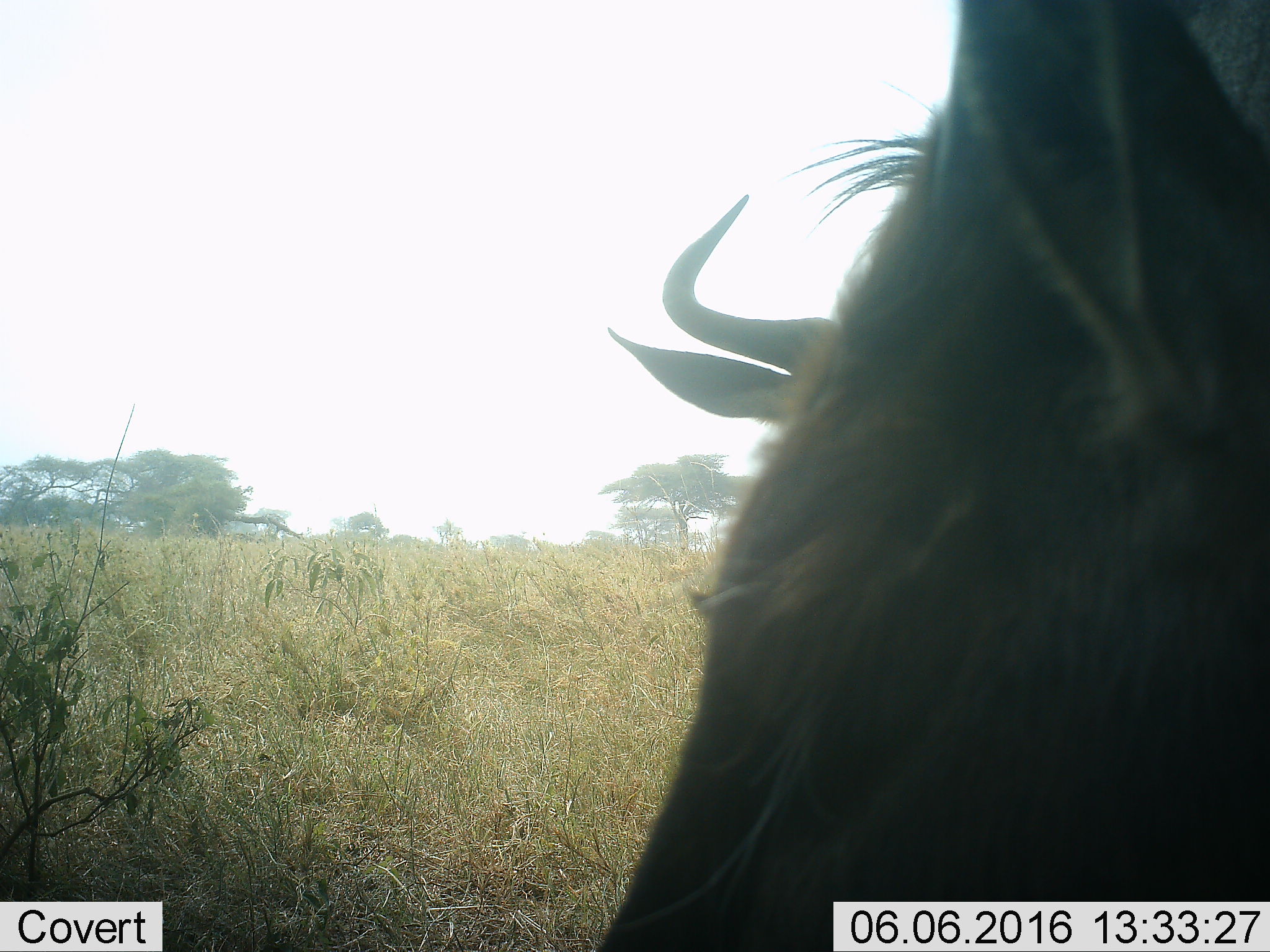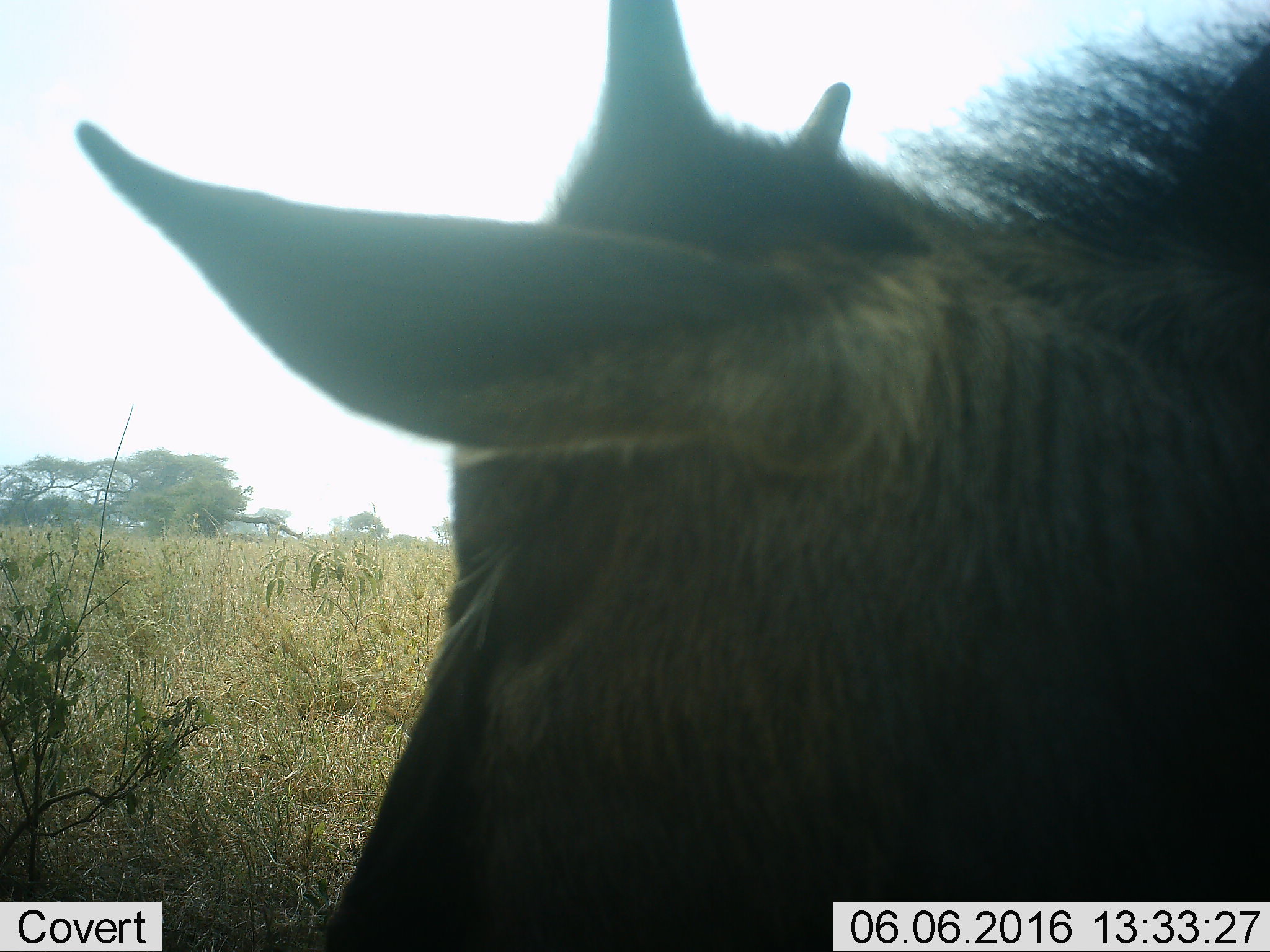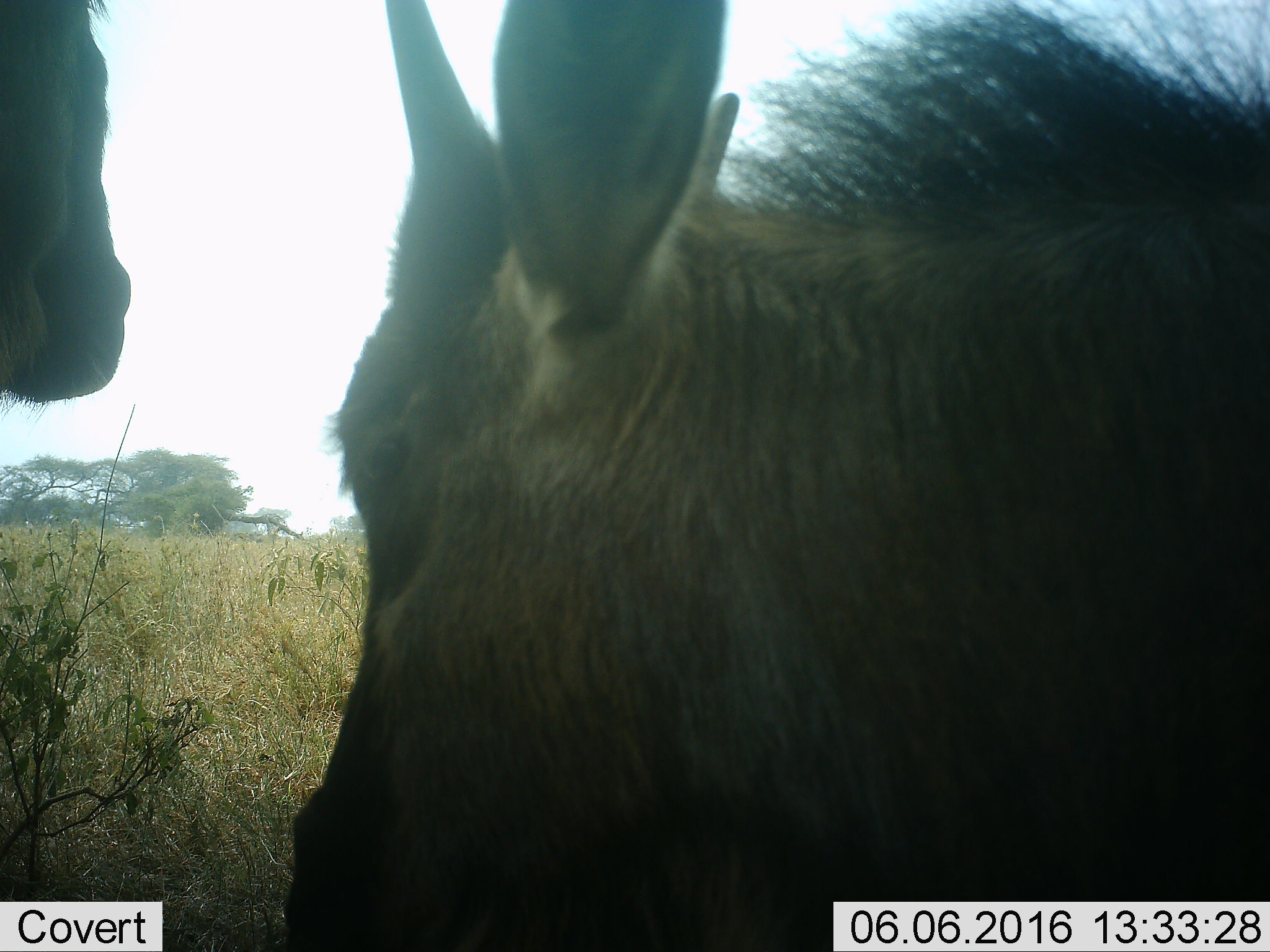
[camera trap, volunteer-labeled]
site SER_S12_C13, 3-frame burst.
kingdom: Animalia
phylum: Chordata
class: Mammalia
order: Artiodactyla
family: Bovidae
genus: Connochaetes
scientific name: Connochaetes taurinus taurinus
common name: blue wildebeest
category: wildebeestblue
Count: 3.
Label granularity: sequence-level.